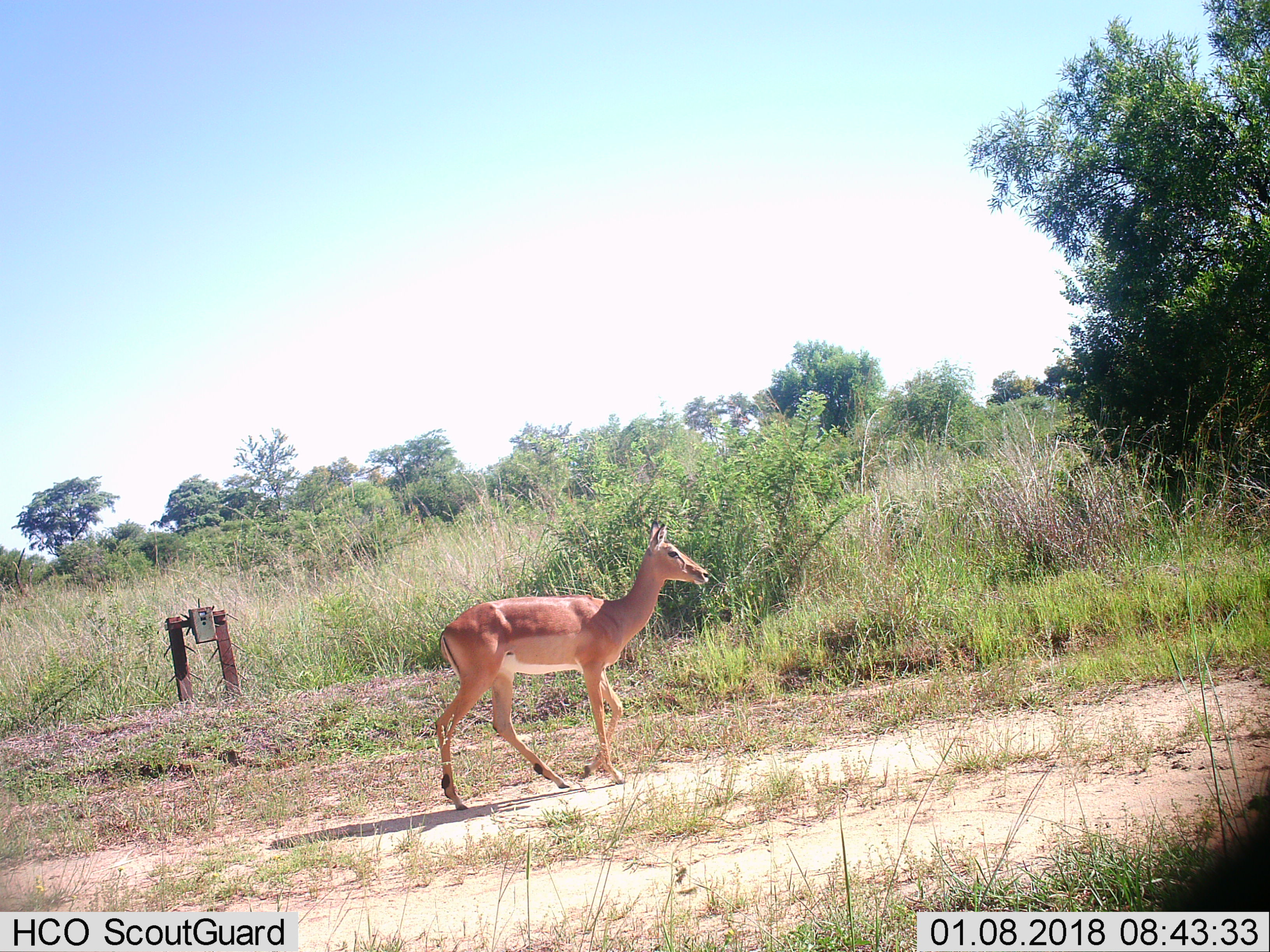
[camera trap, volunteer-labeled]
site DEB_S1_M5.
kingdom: Animalia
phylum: Chordata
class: Mammalia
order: Artiodactyla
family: Bovidae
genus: Aepyceros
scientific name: Aepyceros melampus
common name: impala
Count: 1.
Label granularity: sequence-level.